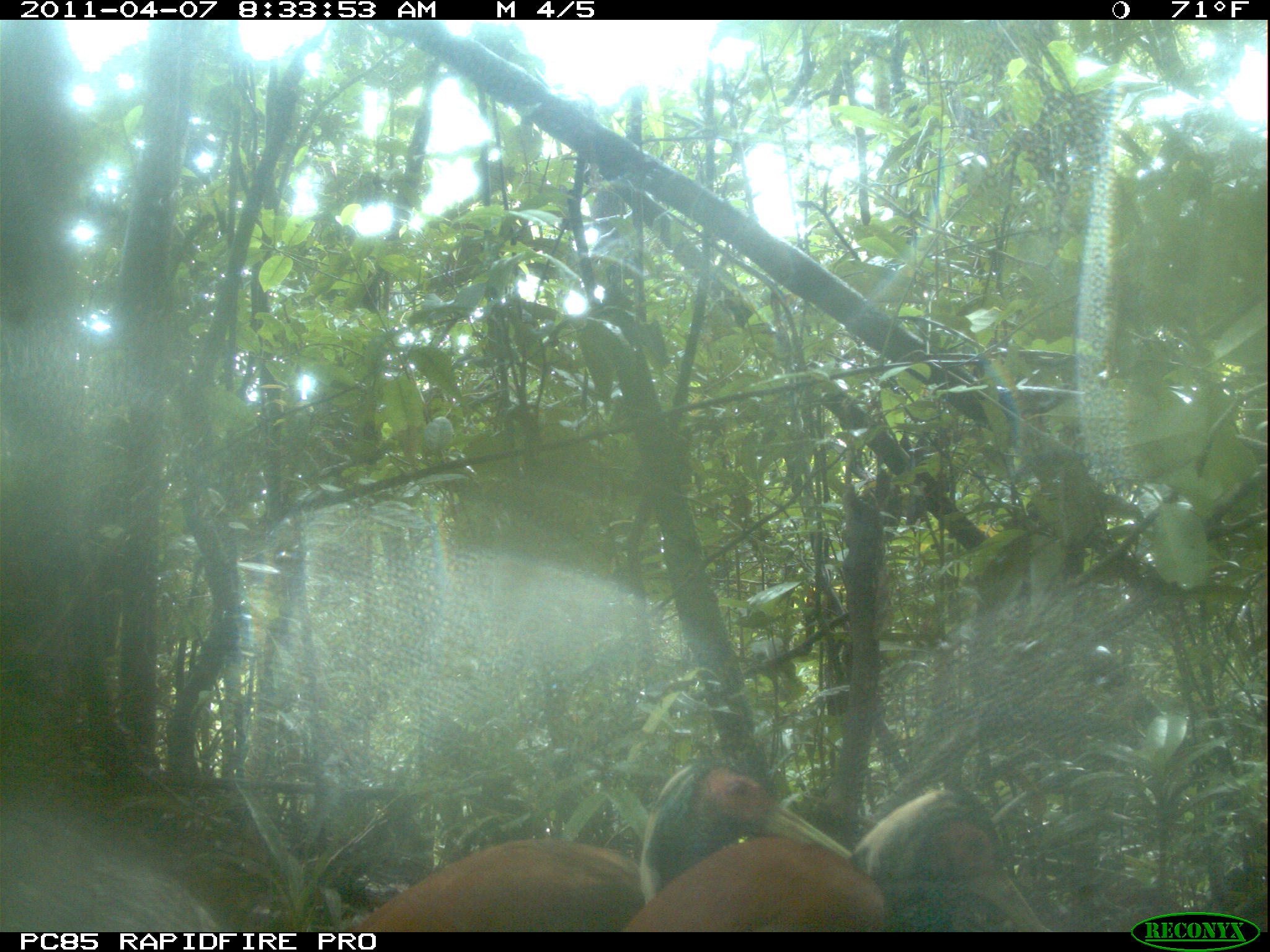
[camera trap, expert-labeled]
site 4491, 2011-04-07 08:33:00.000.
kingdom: Animalia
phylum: Chordata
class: Aves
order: Pelecaniformes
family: Threskiornithidae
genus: Lophotibis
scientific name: Lophotibis cristata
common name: madagascan ibis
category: lophotibis cristataa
Lophotibis cristataa (madagascan ibis) (Lophotibis cristata), count 2.